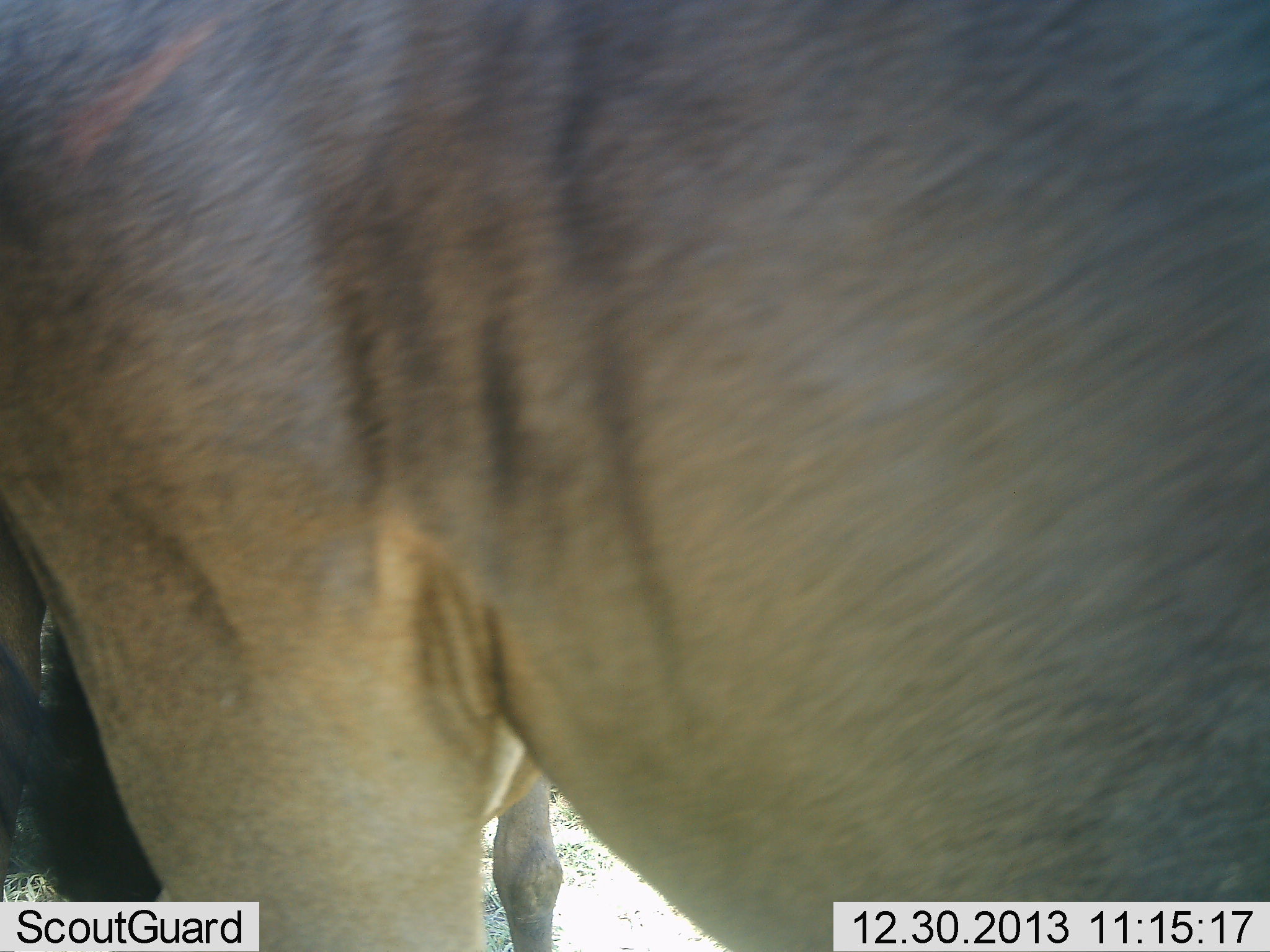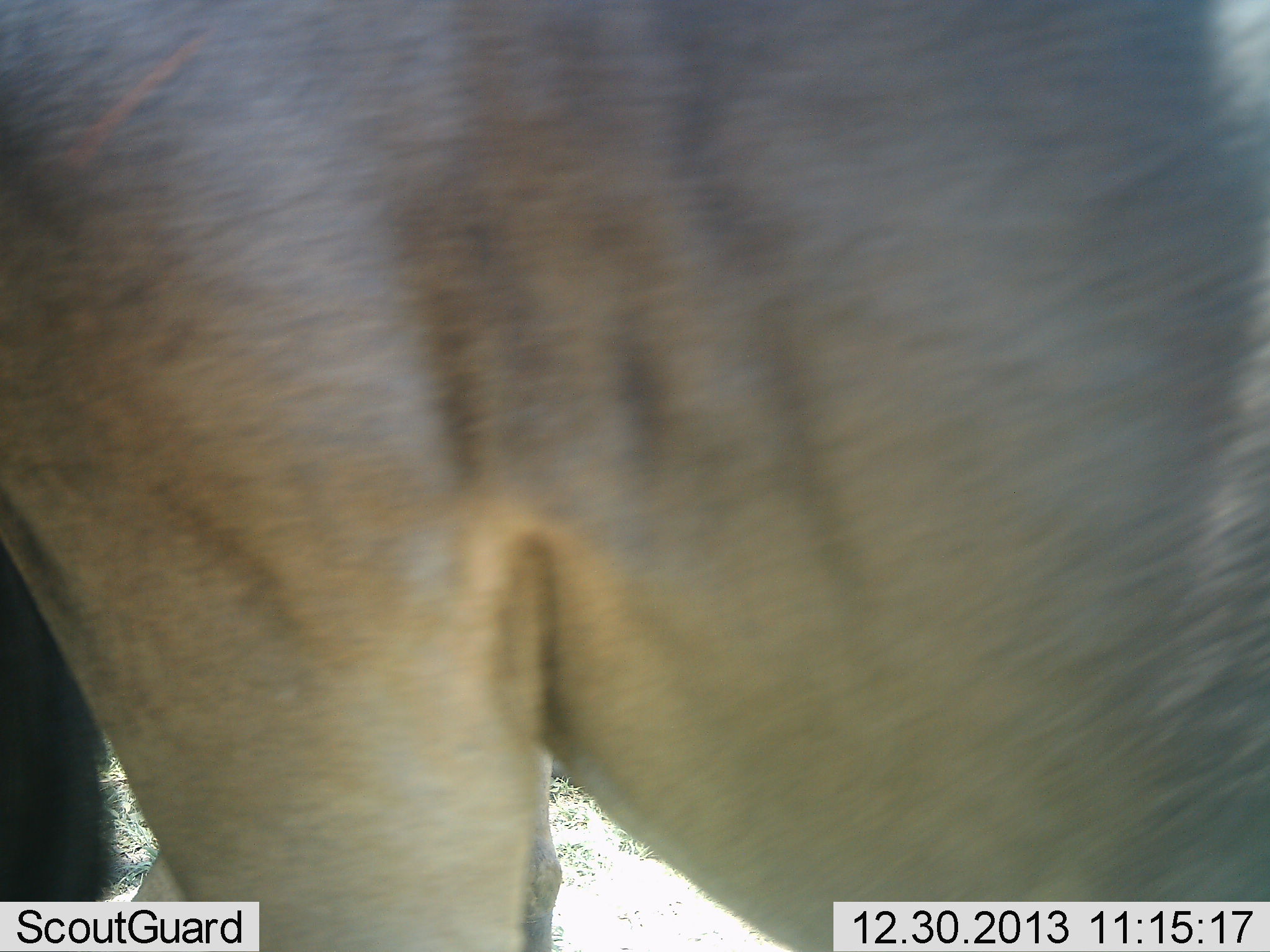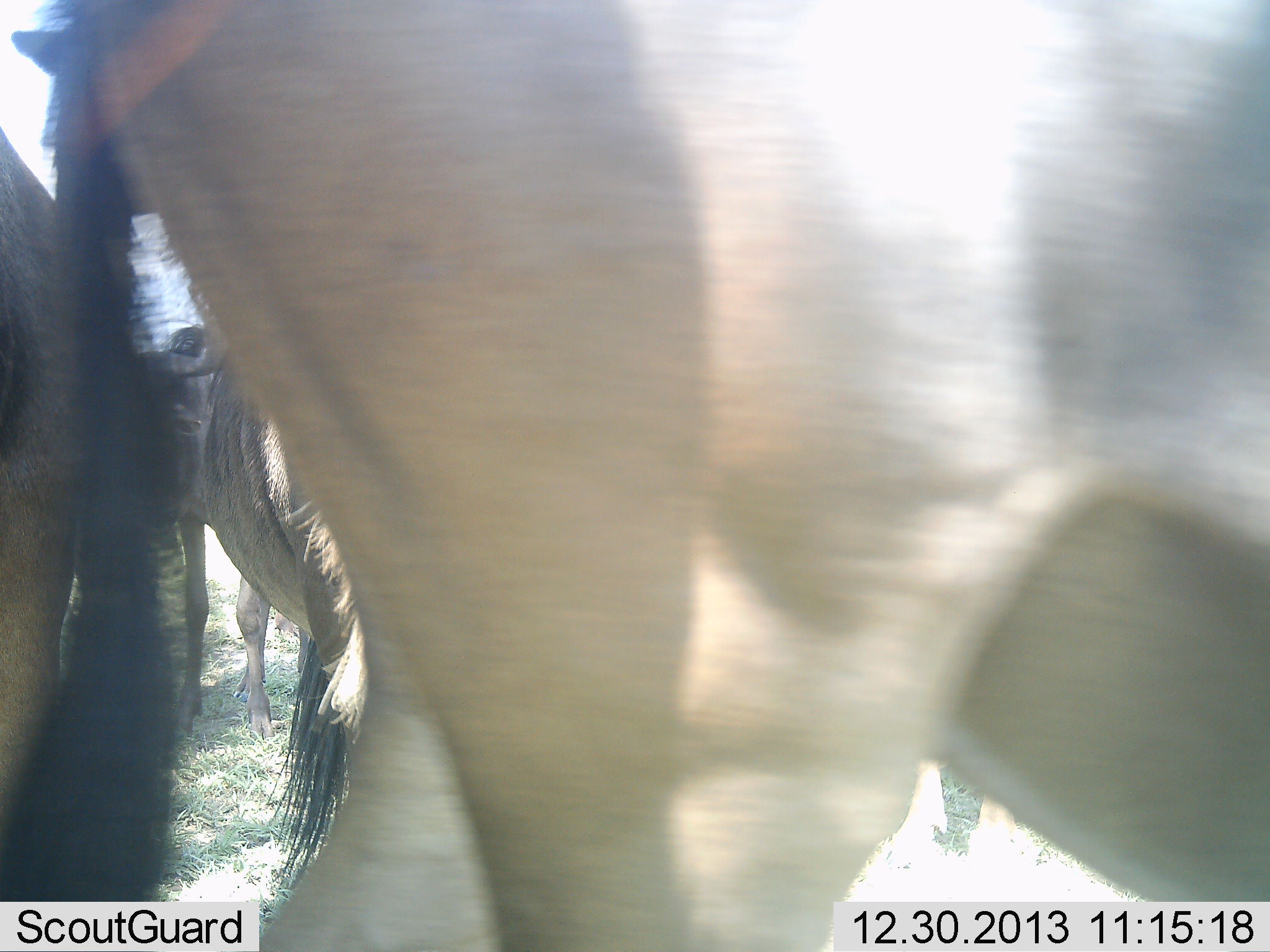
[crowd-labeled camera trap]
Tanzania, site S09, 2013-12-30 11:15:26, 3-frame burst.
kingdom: Animalia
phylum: Chordata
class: Mammalia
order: Artiodactyla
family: Bovidae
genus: Connochaetes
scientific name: Connochaetes taurinus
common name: blue wildebeest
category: wildebeest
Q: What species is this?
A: Wildebeest (blue wildebeest) (Connochaetes taurinus).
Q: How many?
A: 3.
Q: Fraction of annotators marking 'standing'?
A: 100%.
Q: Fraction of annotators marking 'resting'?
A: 0%.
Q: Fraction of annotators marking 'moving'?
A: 10%.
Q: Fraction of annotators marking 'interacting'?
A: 0%.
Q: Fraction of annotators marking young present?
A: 0%.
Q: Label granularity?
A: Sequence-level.